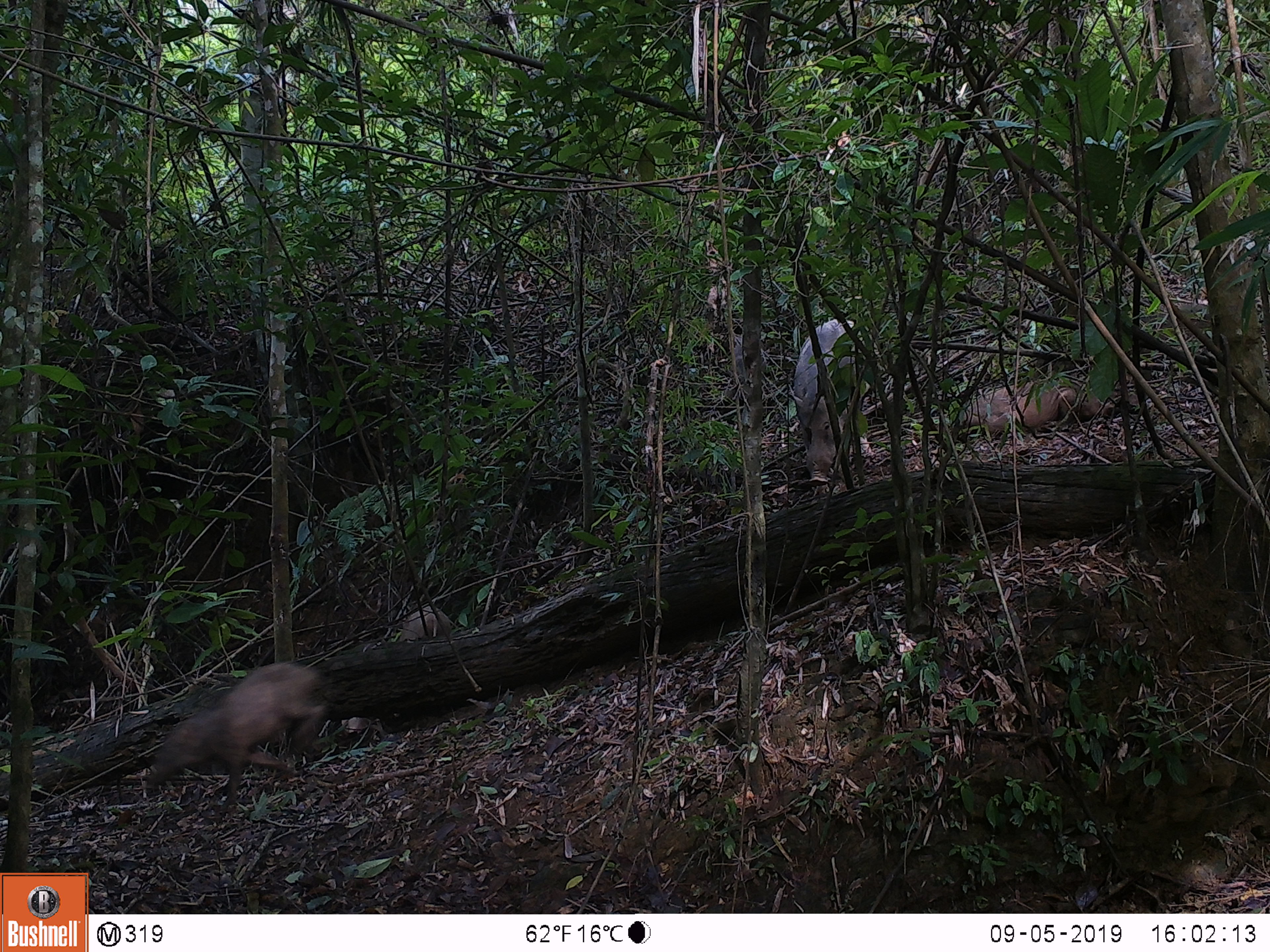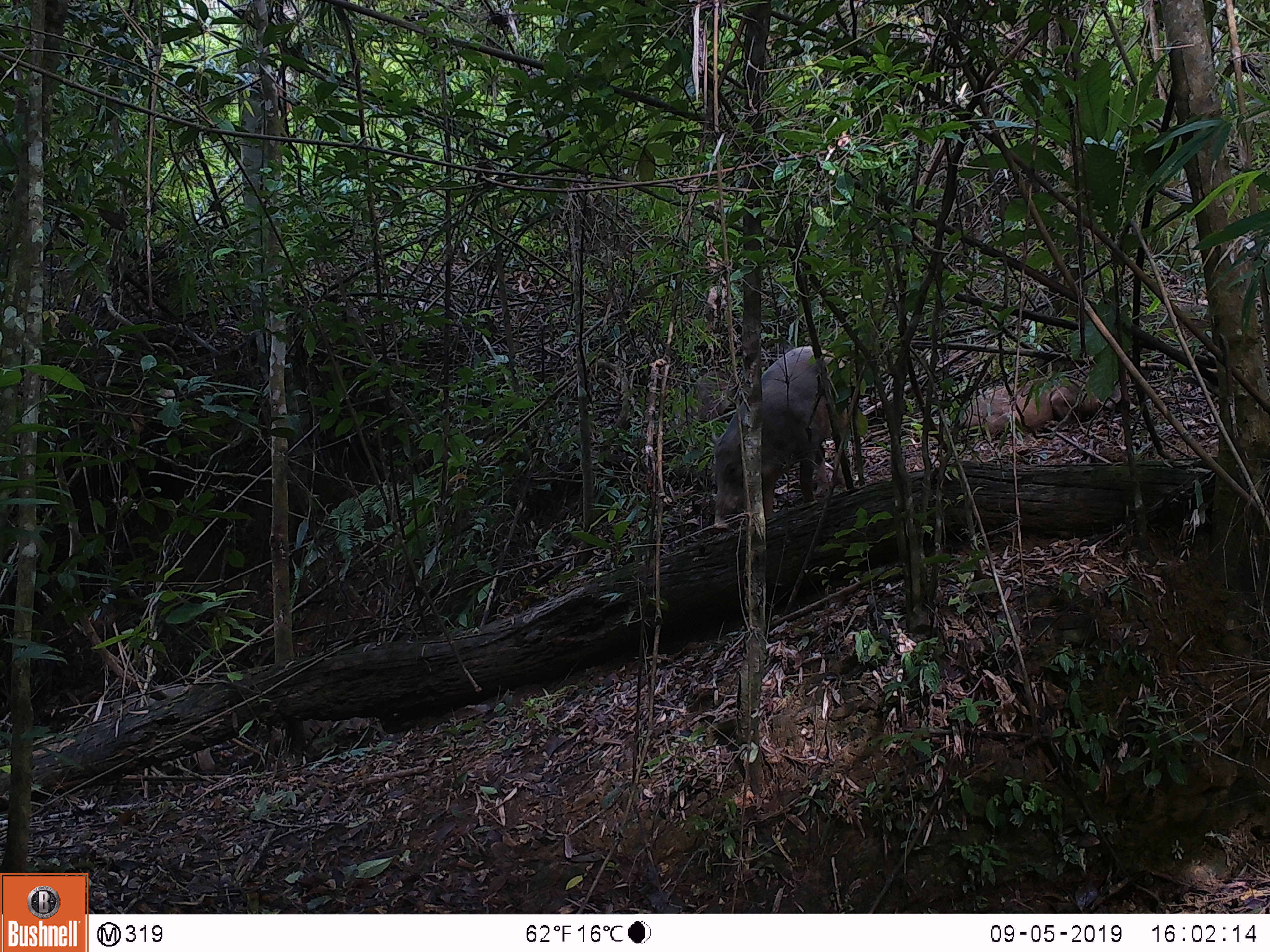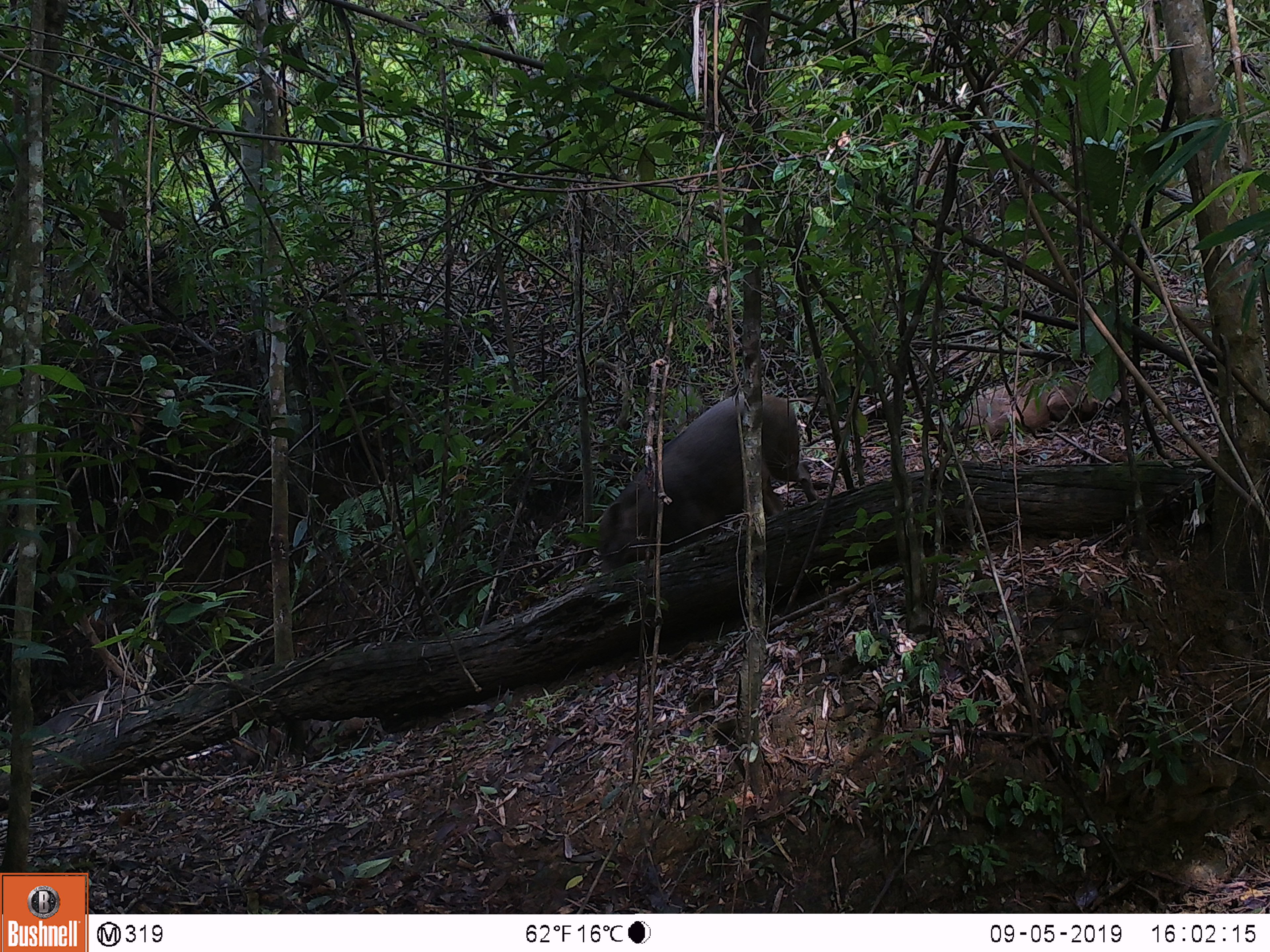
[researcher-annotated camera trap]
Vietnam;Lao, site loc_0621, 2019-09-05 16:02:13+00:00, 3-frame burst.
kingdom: Animalia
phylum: Chordata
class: Mammalia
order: Artiodactyla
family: Suidae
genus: Sus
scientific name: Sus scrofa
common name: eurasian wild pig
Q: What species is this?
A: Eurasian wild pig (Sus scrofa).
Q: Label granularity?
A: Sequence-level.